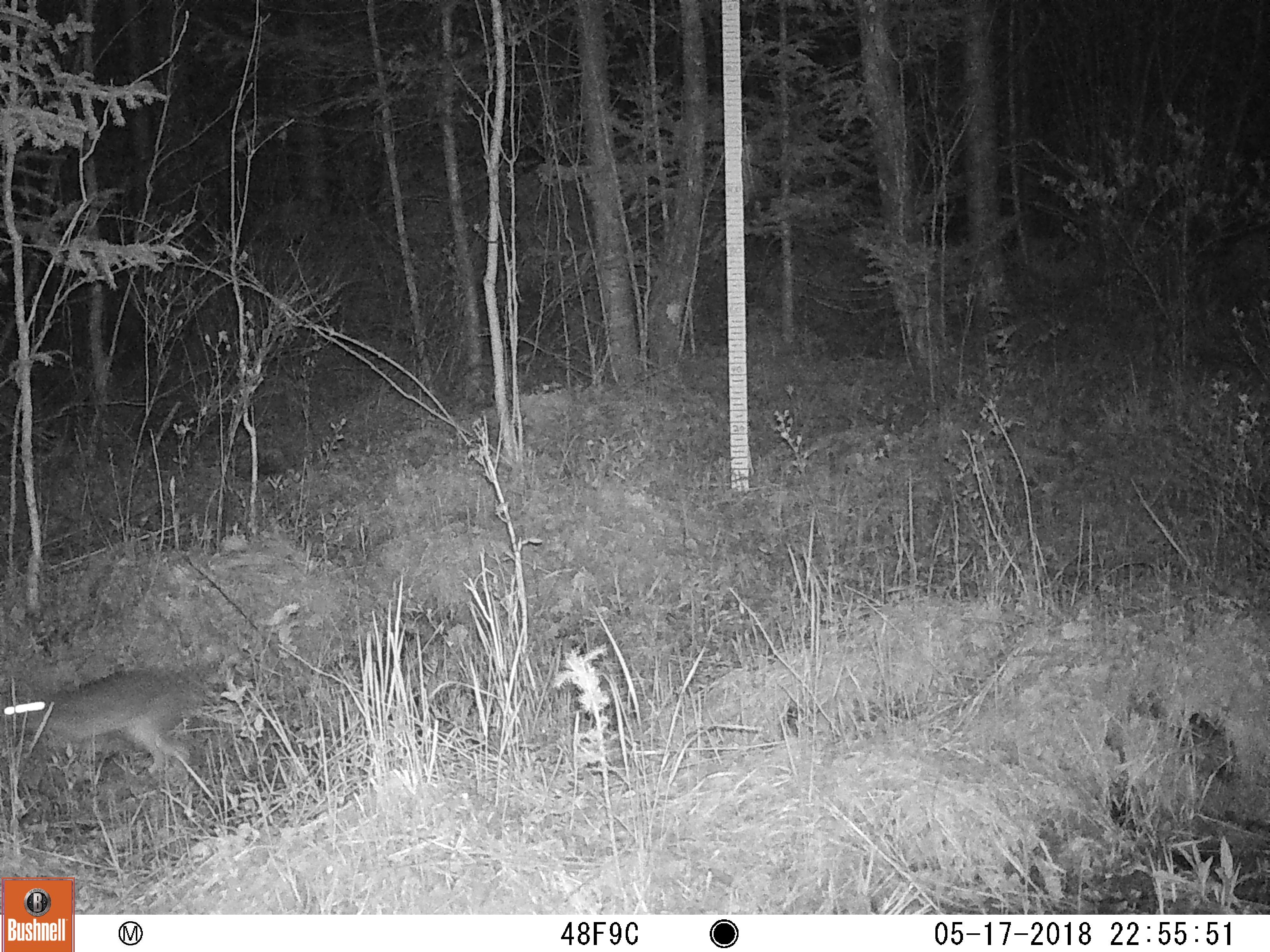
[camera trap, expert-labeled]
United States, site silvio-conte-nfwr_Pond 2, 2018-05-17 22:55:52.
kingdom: Animalia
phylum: Chordata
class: Mammalia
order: Lagomorpha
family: Leporidae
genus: Lepus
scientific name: Lepus americanus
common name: snowshoe hare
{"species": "snowshoe hare (Lepus americanus)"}